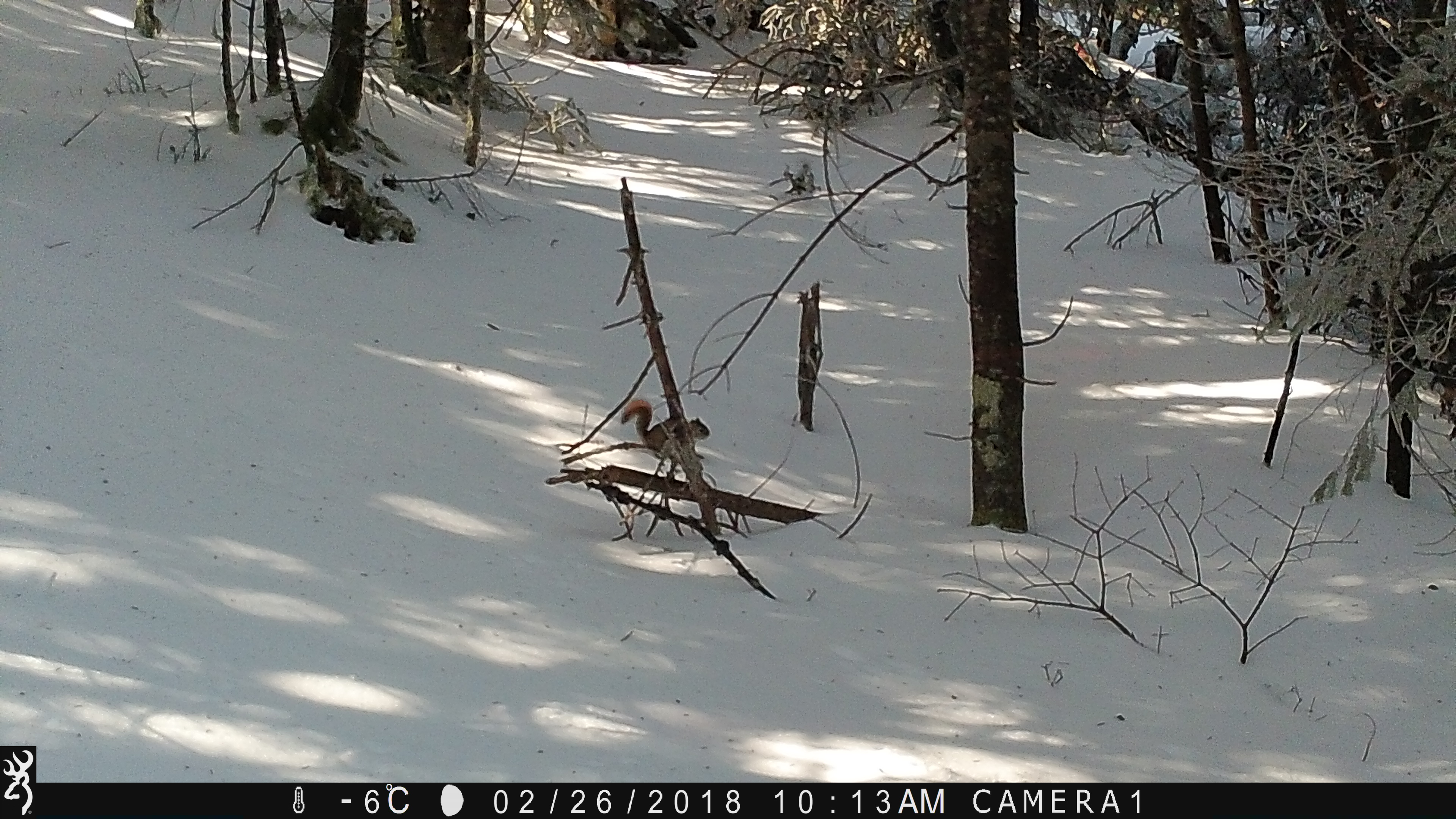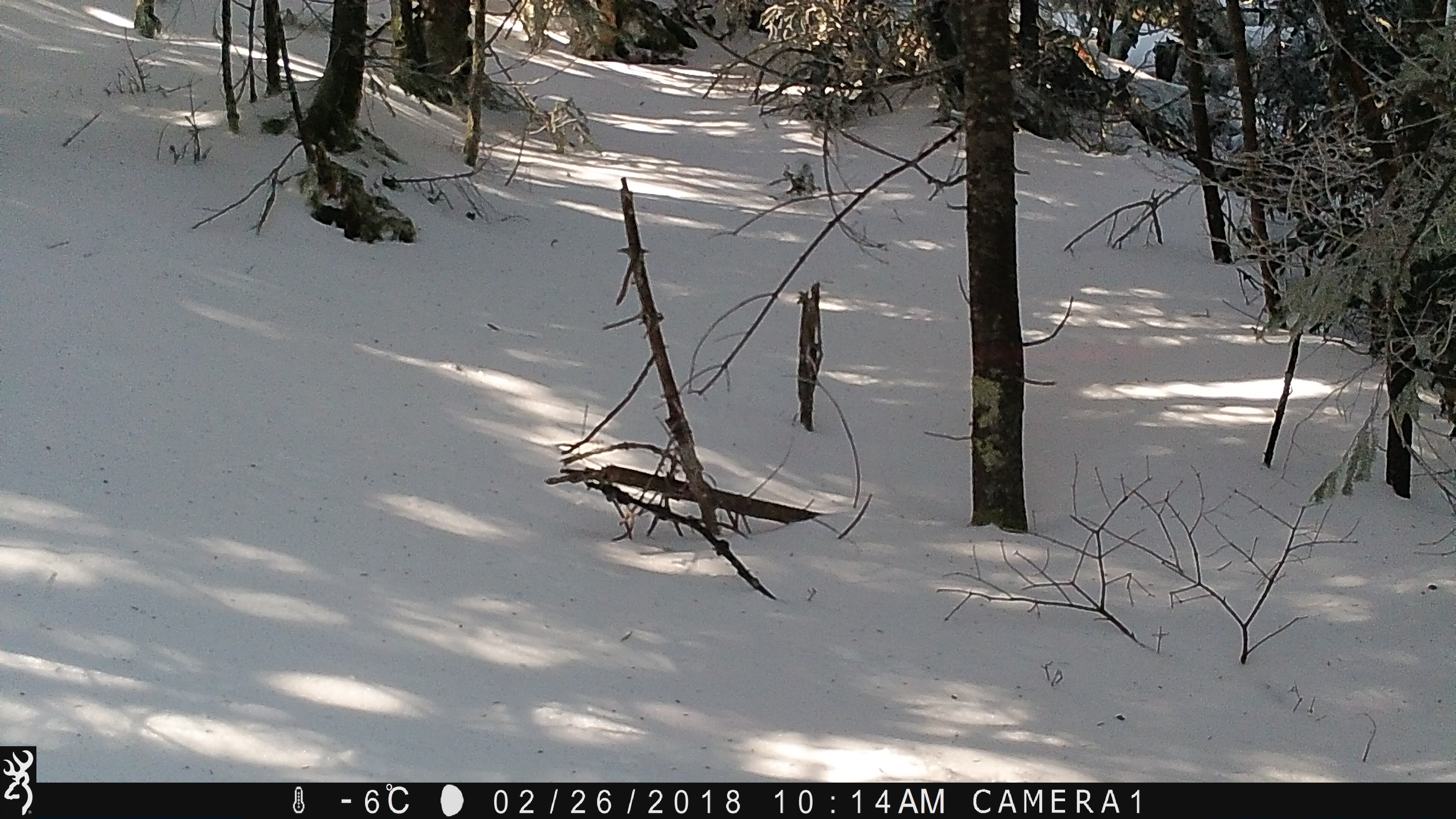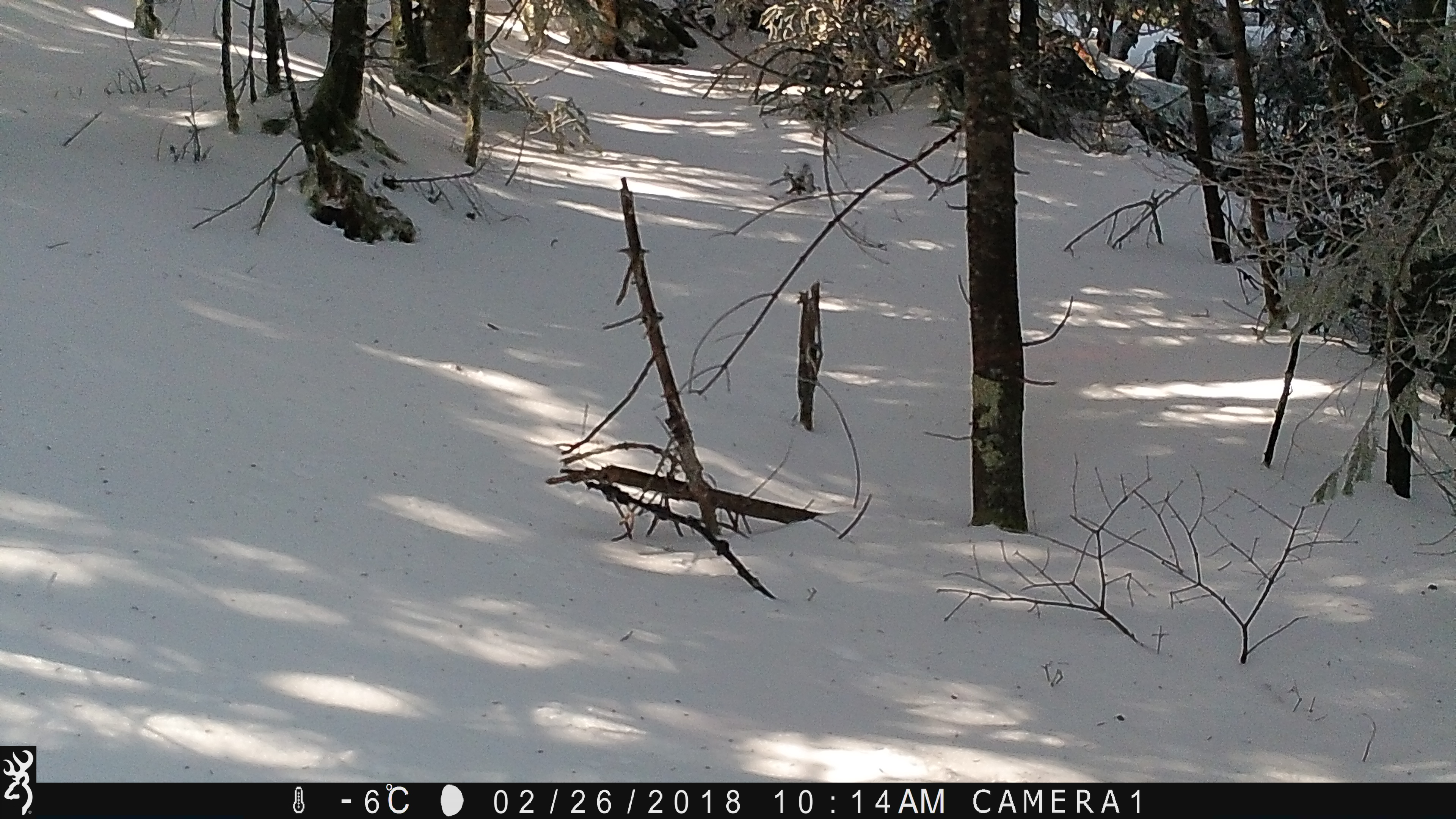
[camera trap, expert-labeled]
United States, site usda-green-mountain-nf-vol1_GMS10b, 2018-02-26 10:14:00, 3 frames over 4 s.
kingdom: Animalia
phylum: Chordata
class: Mammalia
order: Rodentia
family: Sciuridae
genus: Tamiasciurus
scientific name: Tamiasciurus hudsonicus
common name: red squirrel